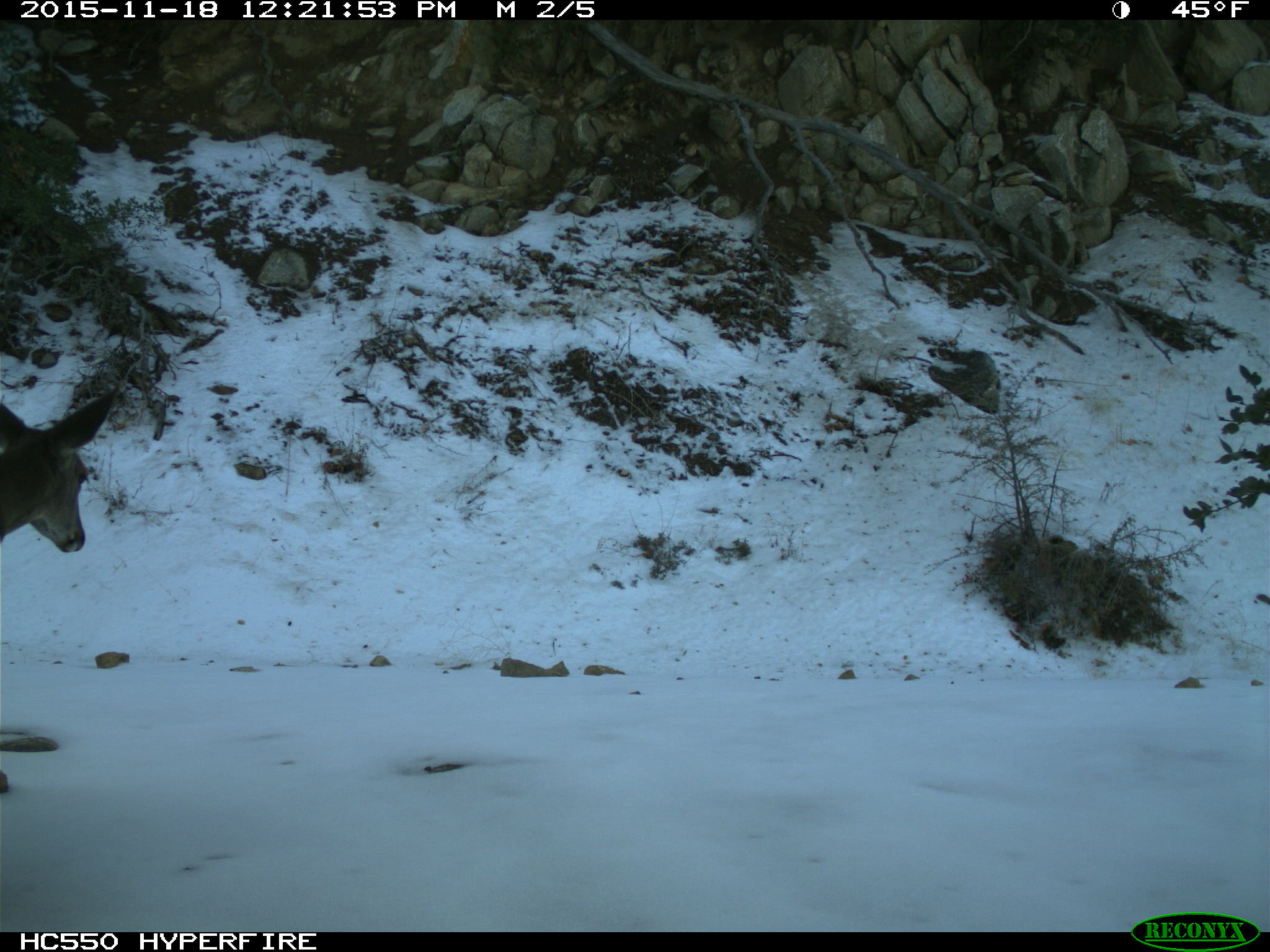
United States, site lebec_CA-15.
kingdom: Animalia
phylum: Chordata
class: Mammalia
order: Artiodactyla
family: Cervidae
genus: Odocoileus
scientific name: Odocoileus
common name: deer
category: unidentified deer